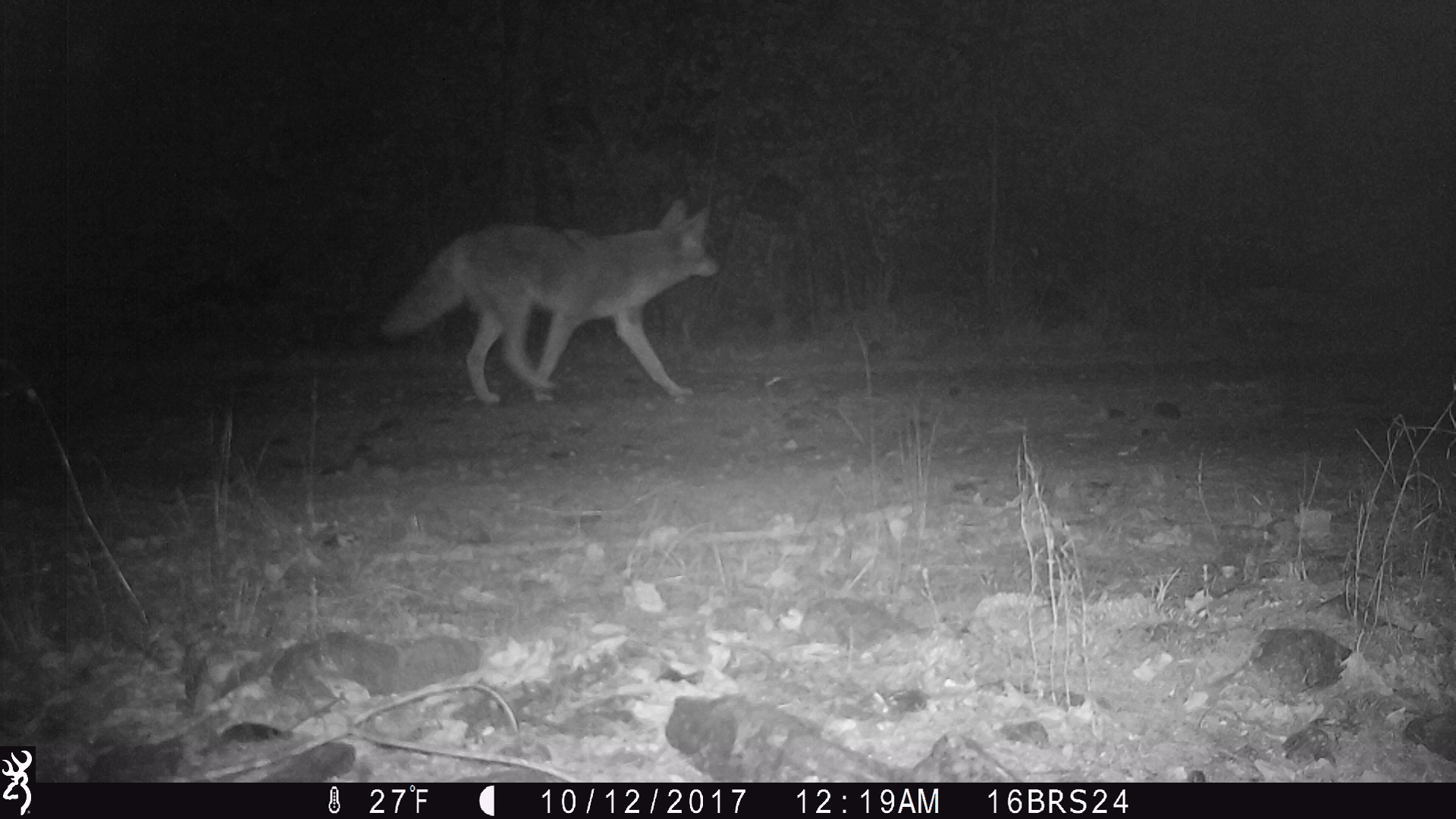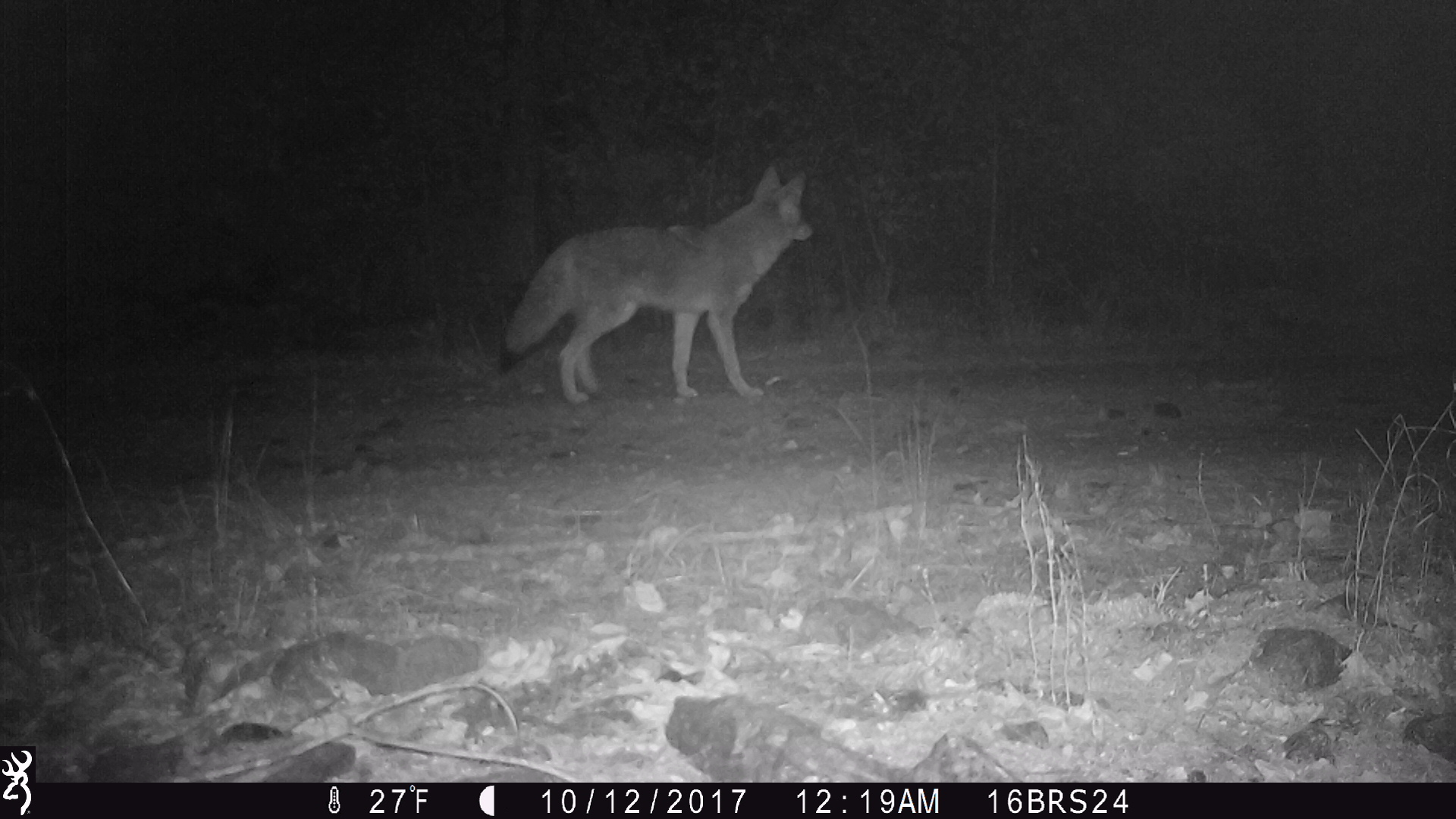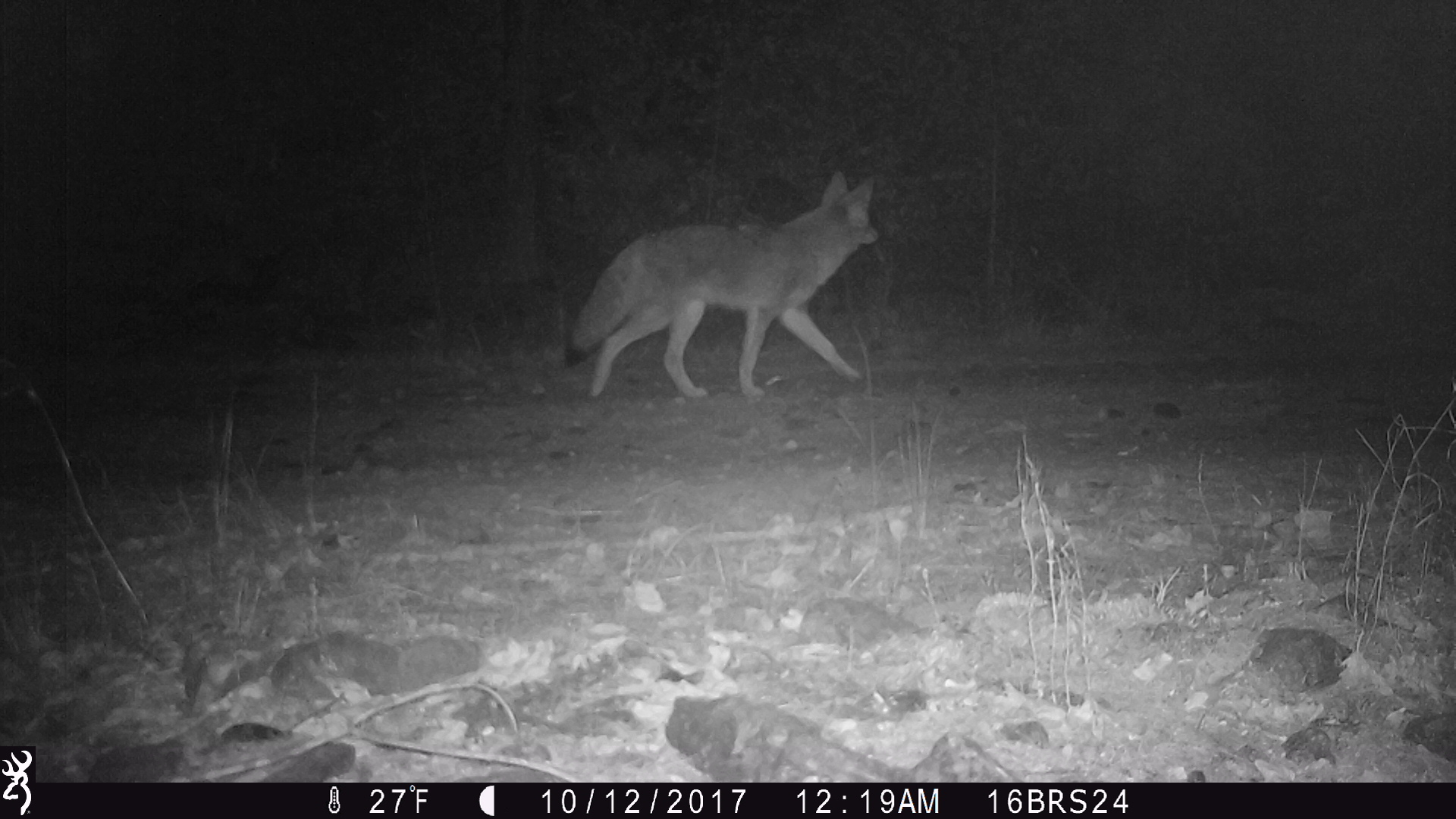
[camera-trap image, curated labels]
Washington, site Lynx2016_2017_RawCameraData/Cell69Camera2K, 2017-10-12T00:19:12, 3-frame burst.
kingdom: Animalia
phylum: Chordata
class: Mammalia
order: Carnivora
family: Canidae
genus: Canis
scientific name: Canis latrans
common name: coyote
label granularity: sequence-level